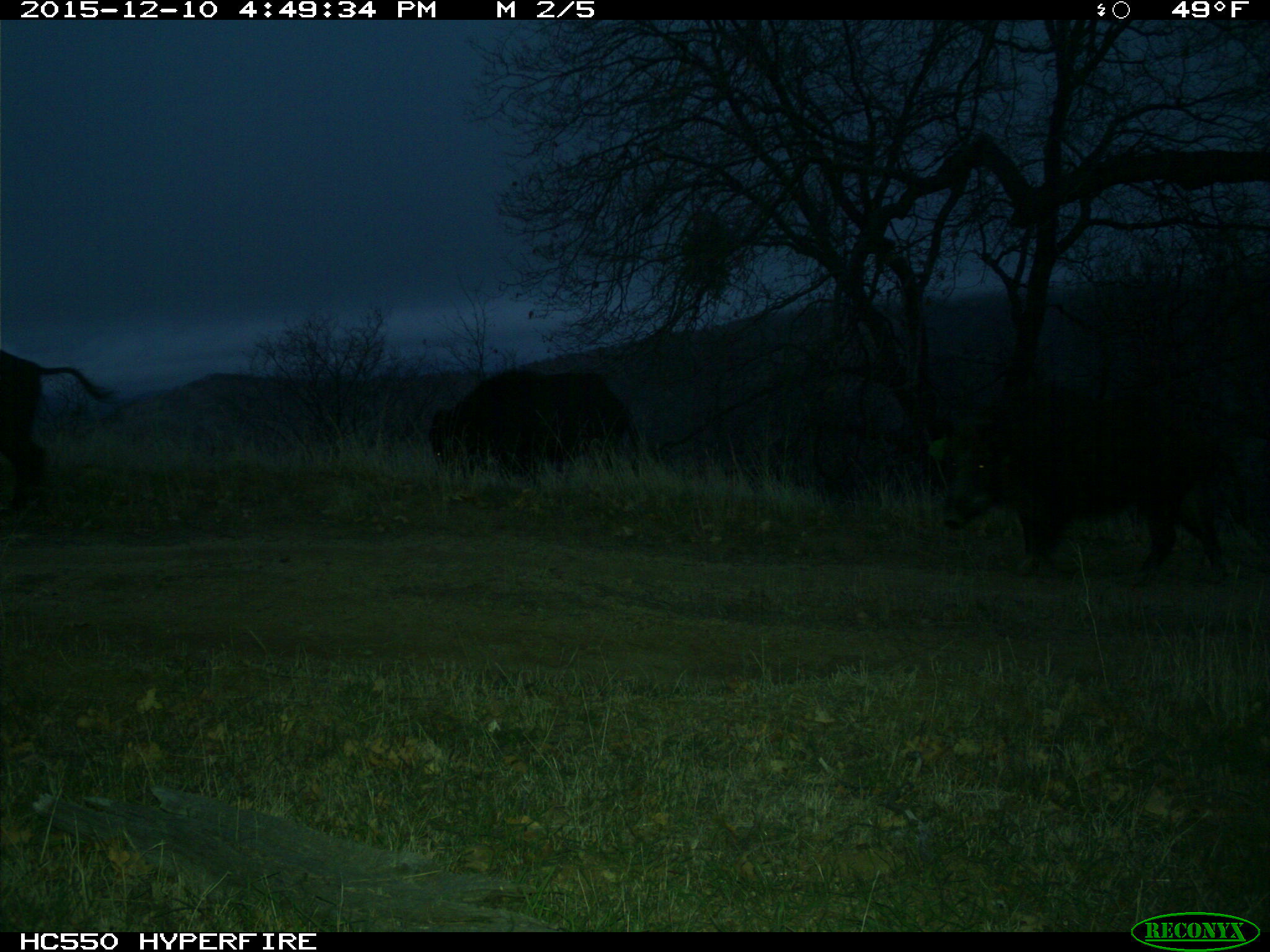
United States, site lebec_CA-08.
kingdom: Animalia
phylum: Chordata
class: Mammalia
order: Artiodactyla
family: Suidae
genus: Sus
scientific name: Sus scrofa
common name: wild boar